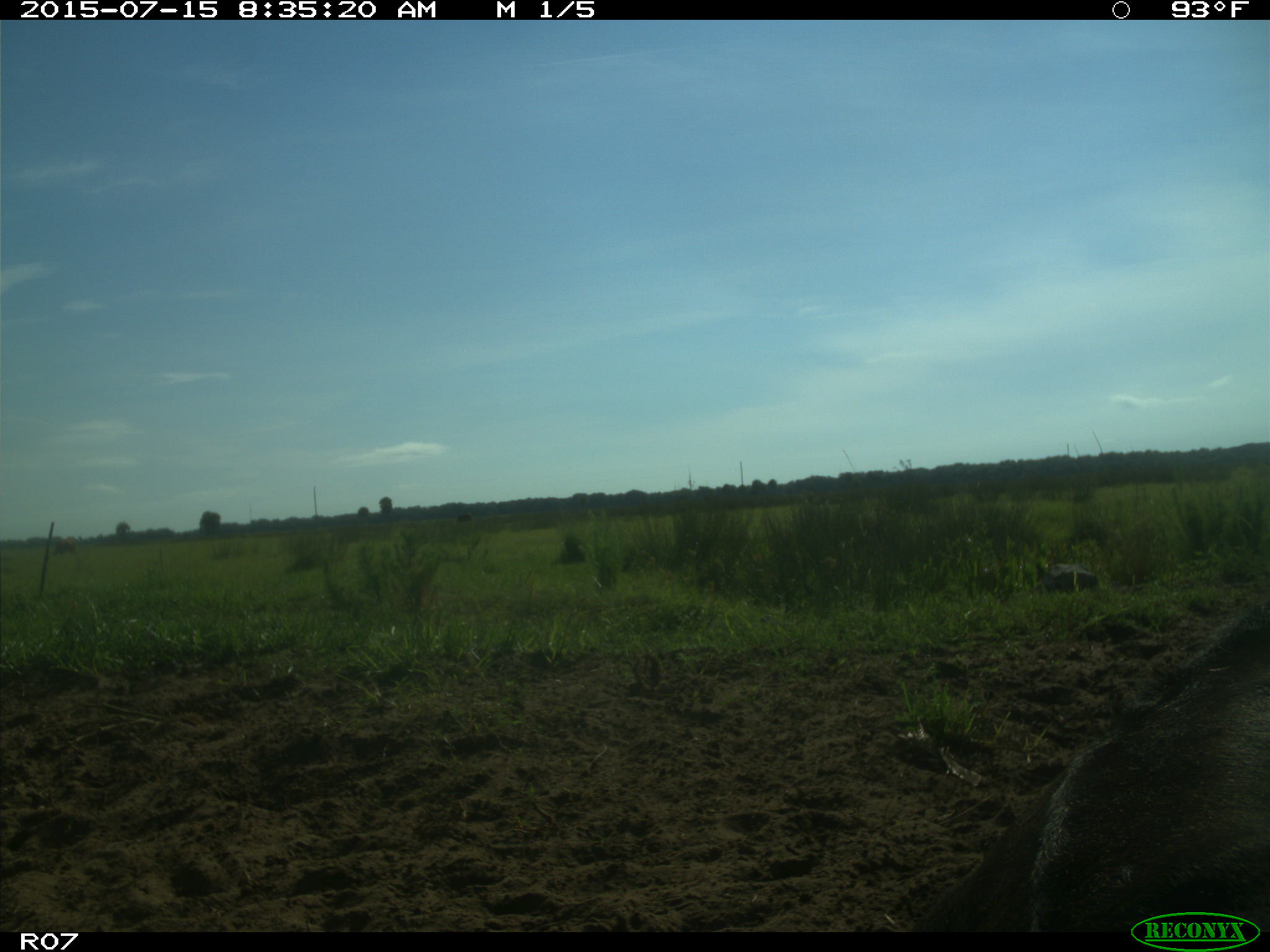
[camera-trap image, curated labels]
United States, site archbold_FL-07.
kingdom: Animalia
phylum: Chordata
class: Mammalia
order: Artiodactyla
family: Bovidae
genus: Bos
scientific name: Bos taurus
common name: domestic cow